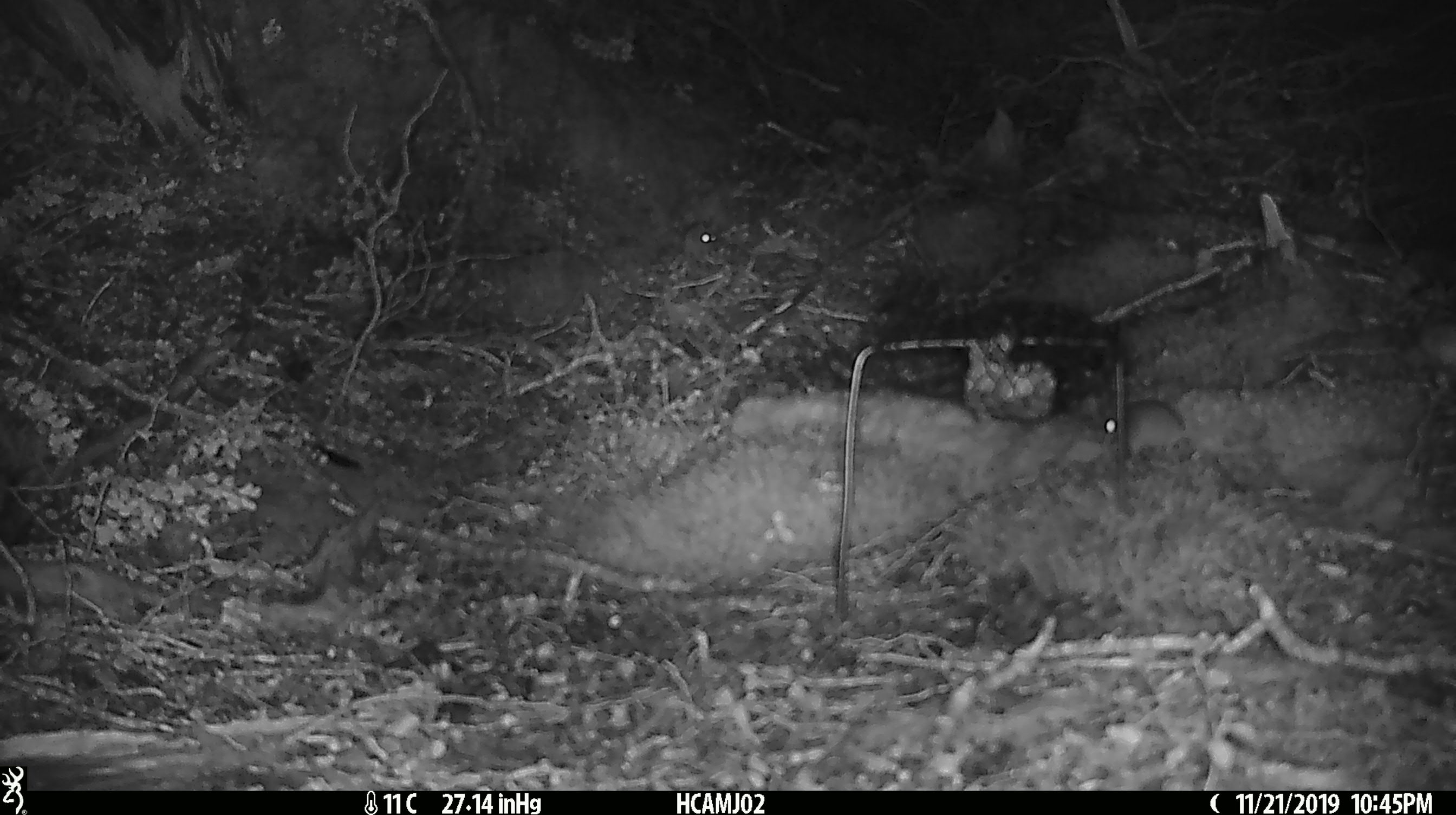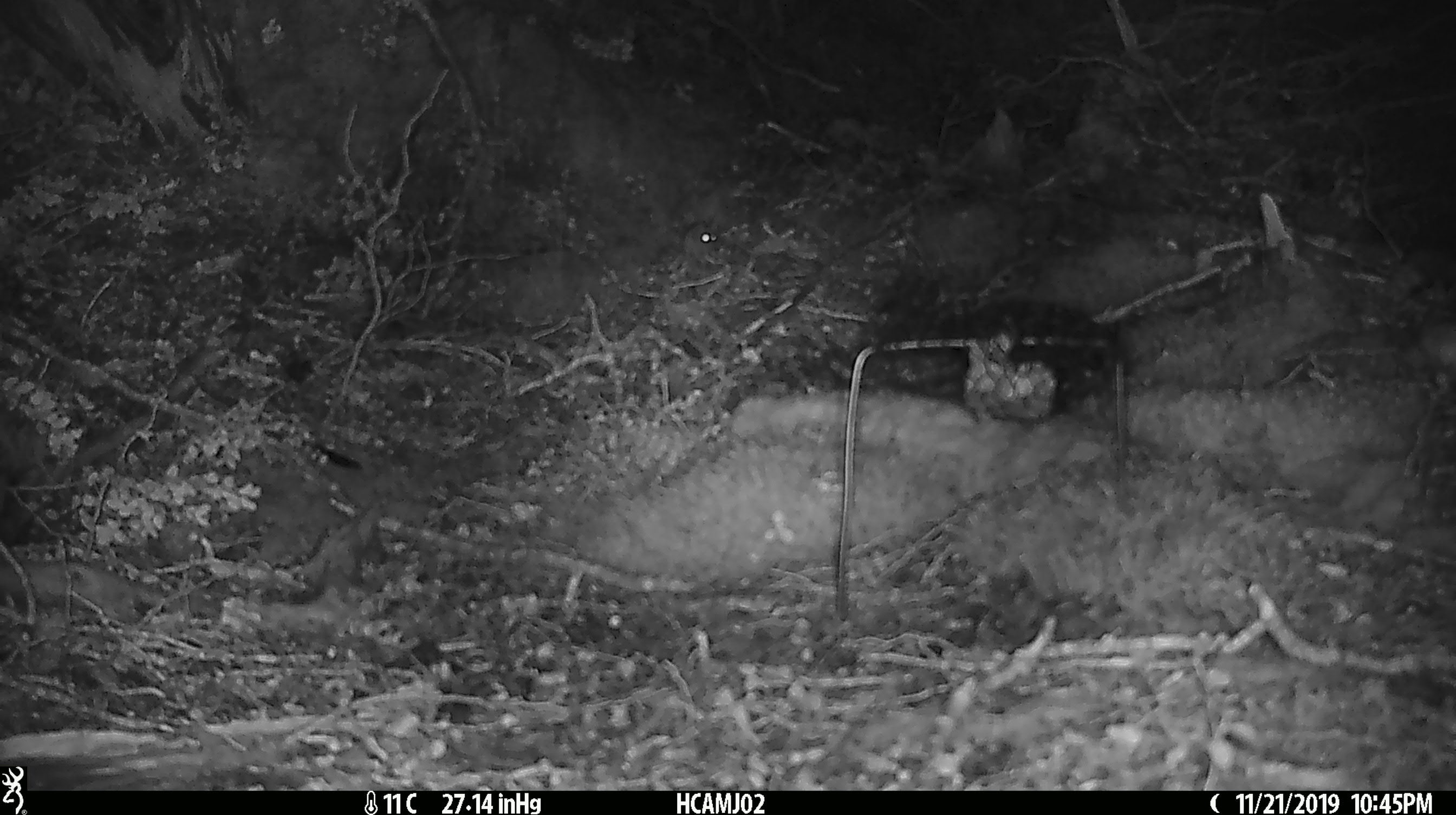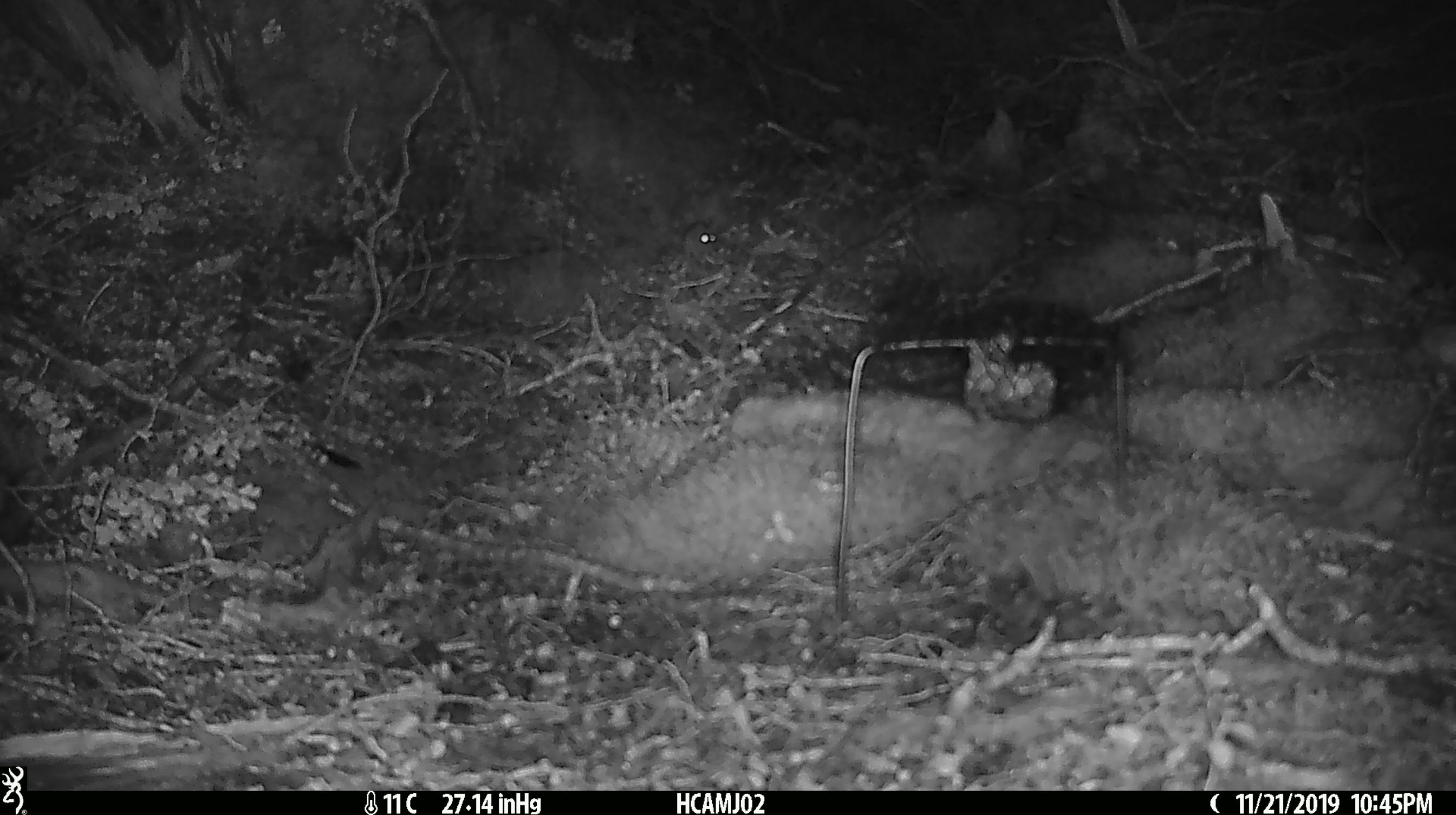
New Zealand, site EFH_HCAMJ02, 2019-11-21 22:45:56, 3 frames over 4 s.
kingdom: Animalia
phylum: Chordata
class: Mammalia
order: Rodentia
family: Muridae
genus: Mus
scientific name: Mus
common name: mouse